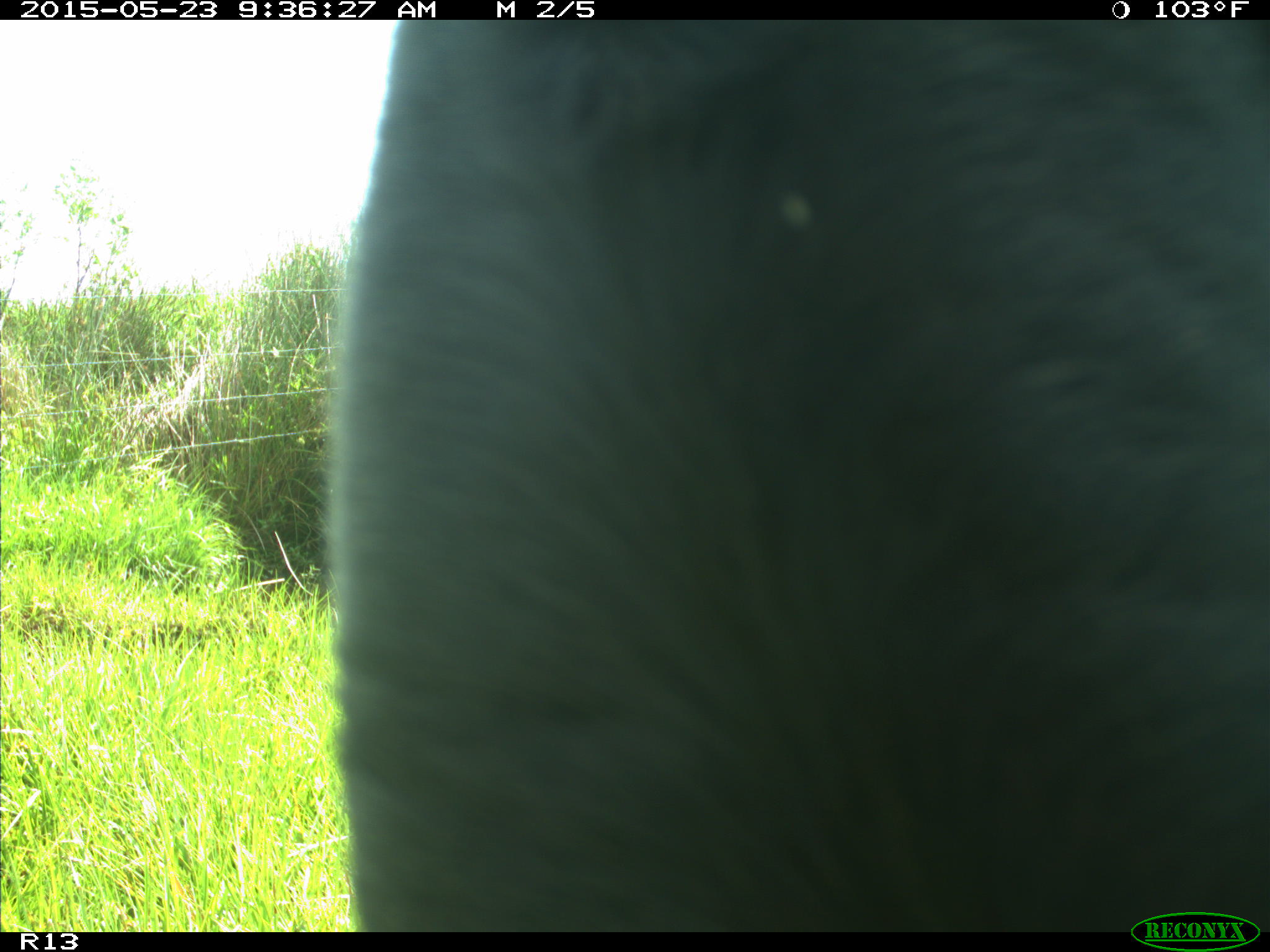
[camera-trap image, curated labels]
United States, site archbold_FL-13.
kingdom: Animalia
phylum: Chordata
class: Mammalia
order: Artiodactyla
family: Bovidae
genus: Bos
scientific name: Bos taurus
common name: domestic cow